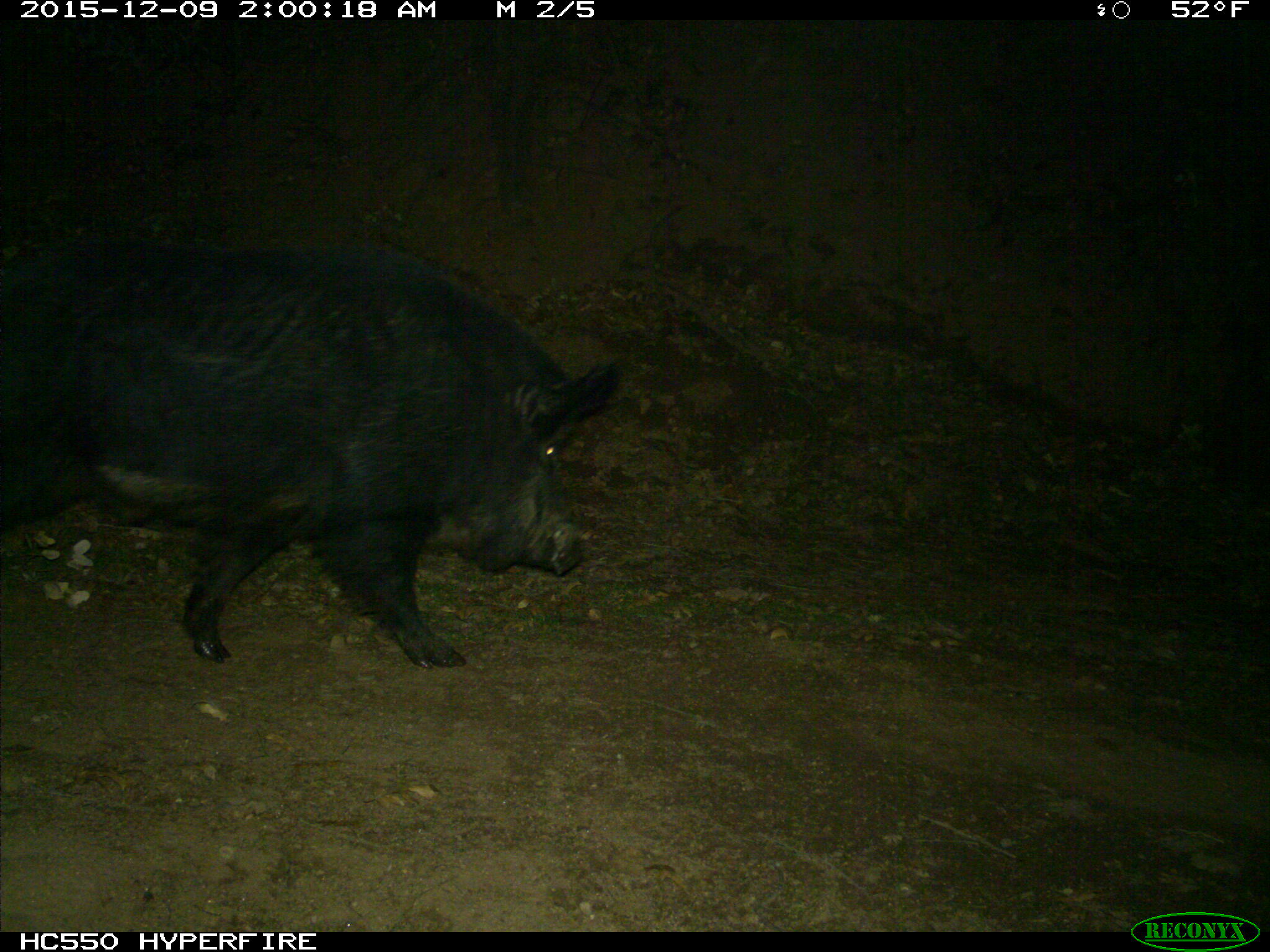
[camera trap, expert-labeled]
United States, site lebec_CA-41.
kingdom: Animalia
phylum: Chordata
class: Mammalia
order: Artiodactyla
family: Suidae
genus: Sus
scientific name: Sus scrofa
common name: wild boar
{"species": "Sus scrofa (wild boar)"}